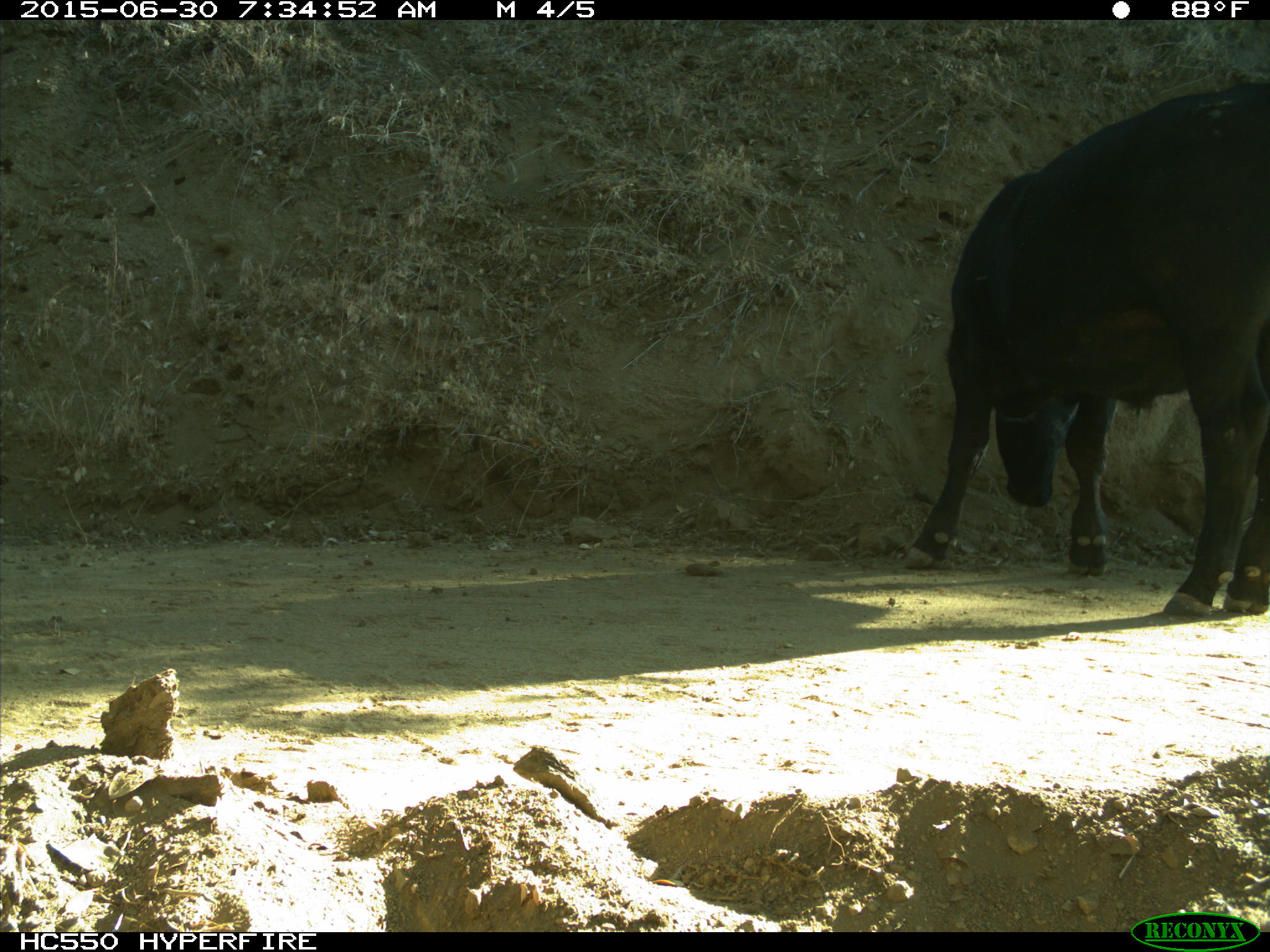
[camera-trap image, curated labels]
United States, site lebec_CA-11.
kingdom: Animalia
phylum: Chordata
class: Mammalia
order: Artiodactyla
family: Bovidae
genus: Bos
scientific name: Bos taurus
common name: domestic cow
Bos taurus (domestic cow).